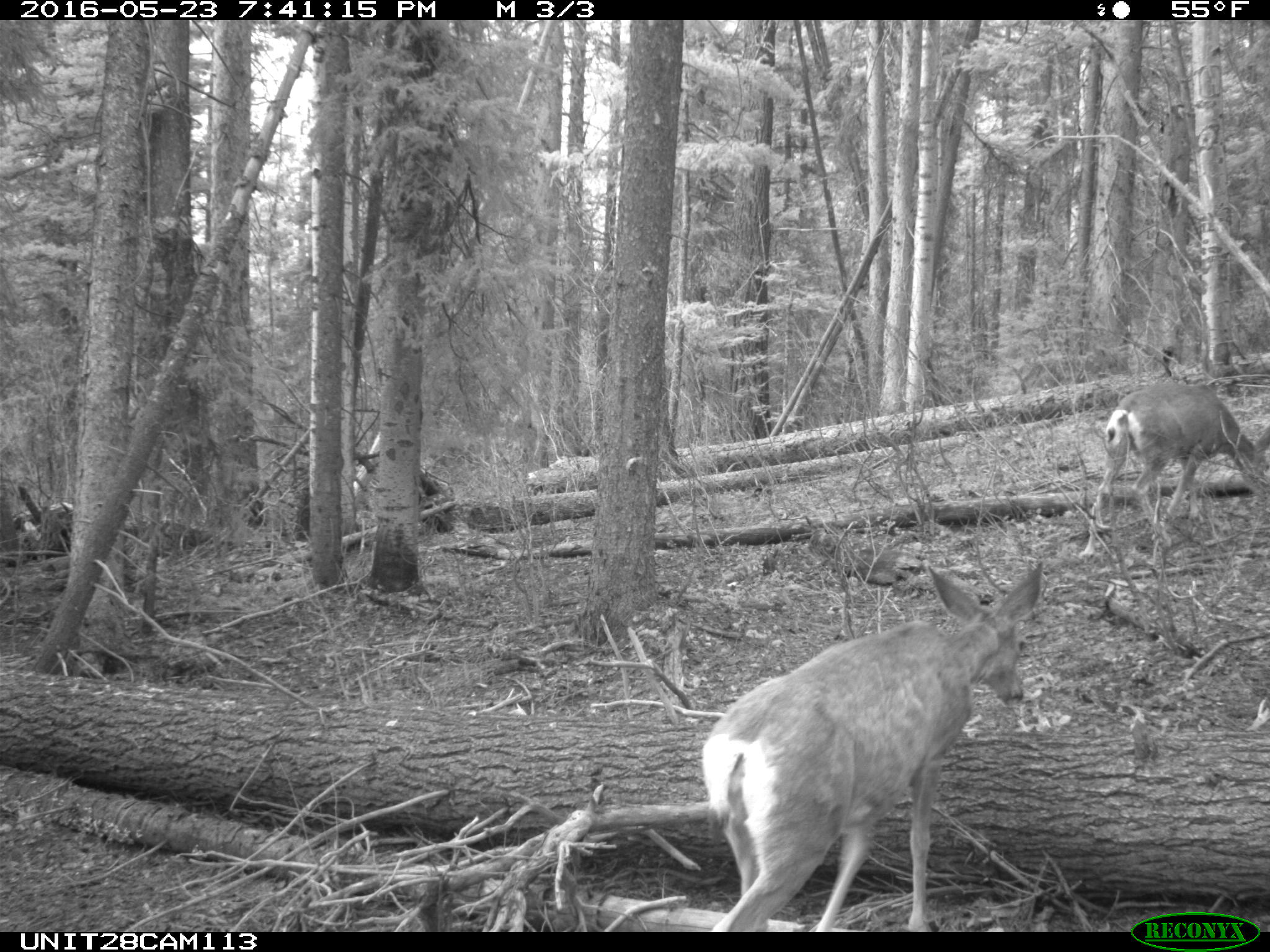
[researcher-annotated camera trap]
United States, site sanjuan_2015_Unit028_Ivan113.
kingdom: Animalia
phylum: Chordata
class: Mammalia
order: Artiodactyla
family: Cervidae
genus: Odocoileus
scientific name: Odocoileus hemionus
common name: mule deer